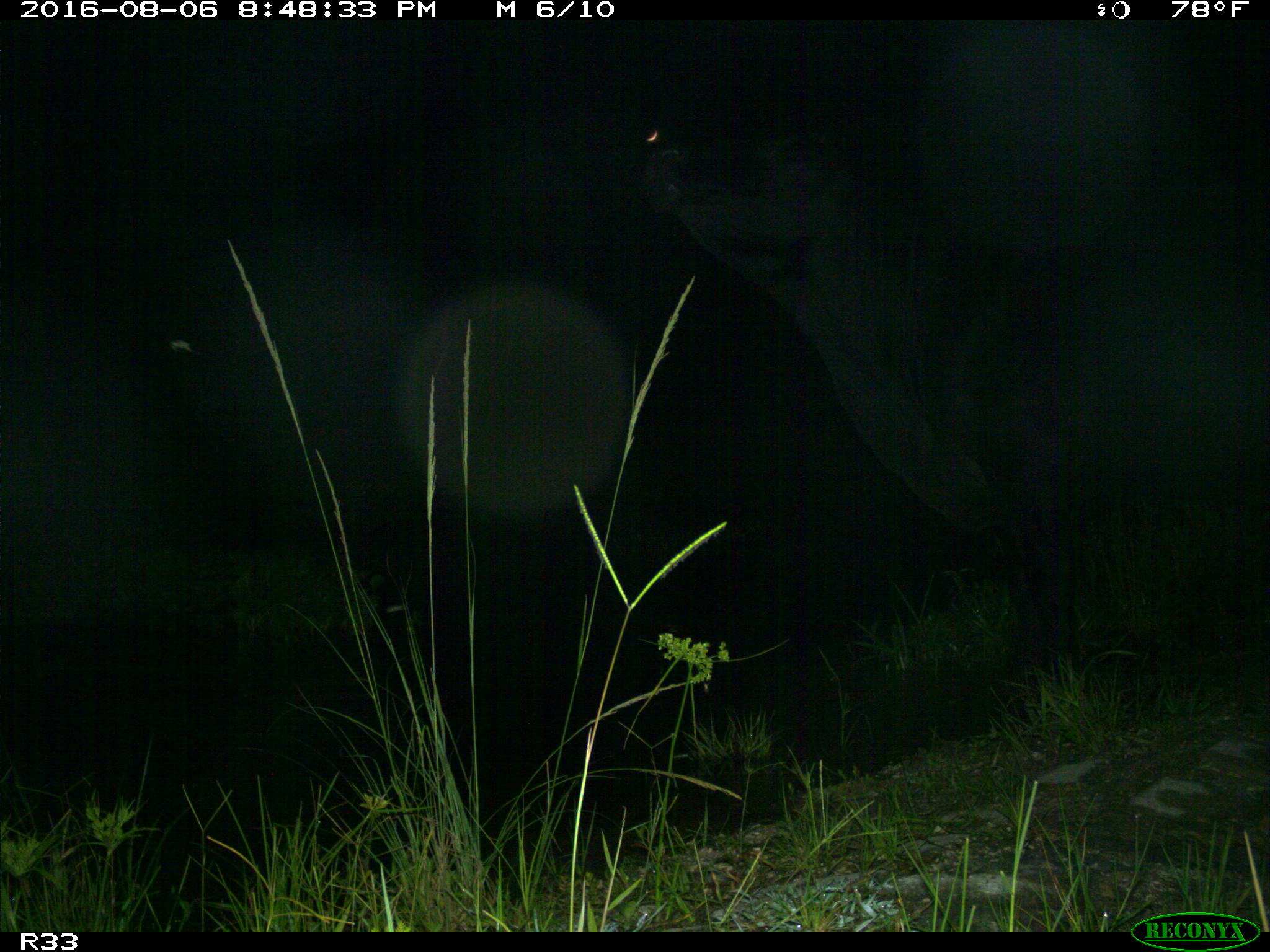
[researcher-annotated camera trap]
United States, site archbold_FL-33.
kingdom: Animalia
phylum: Chordata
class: Mammalia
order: Artiodactyla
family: Bovidae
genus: Bos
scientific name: Bos taurus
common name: domestic cow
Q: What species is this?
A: Bos taurus (domestic cow).